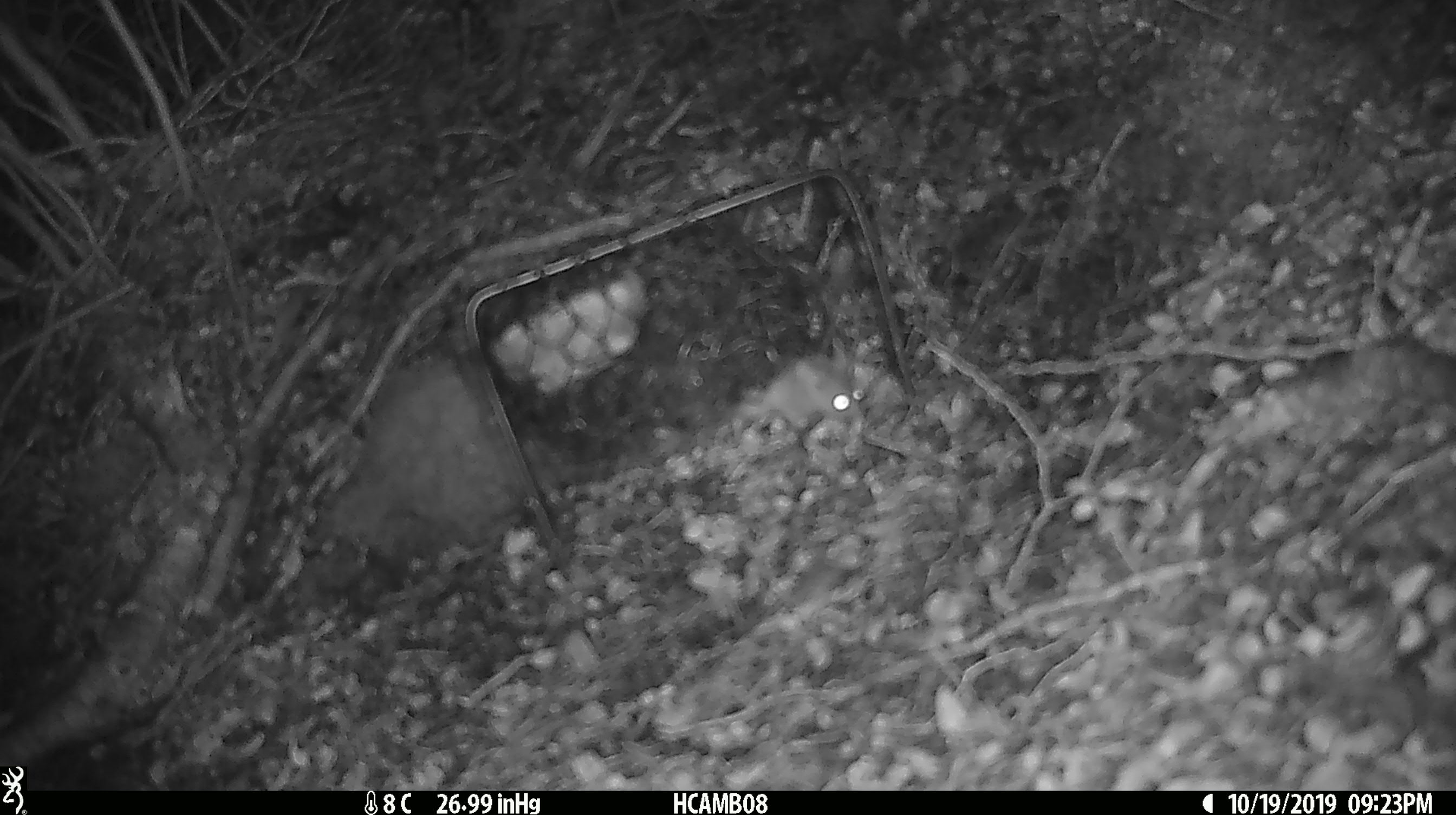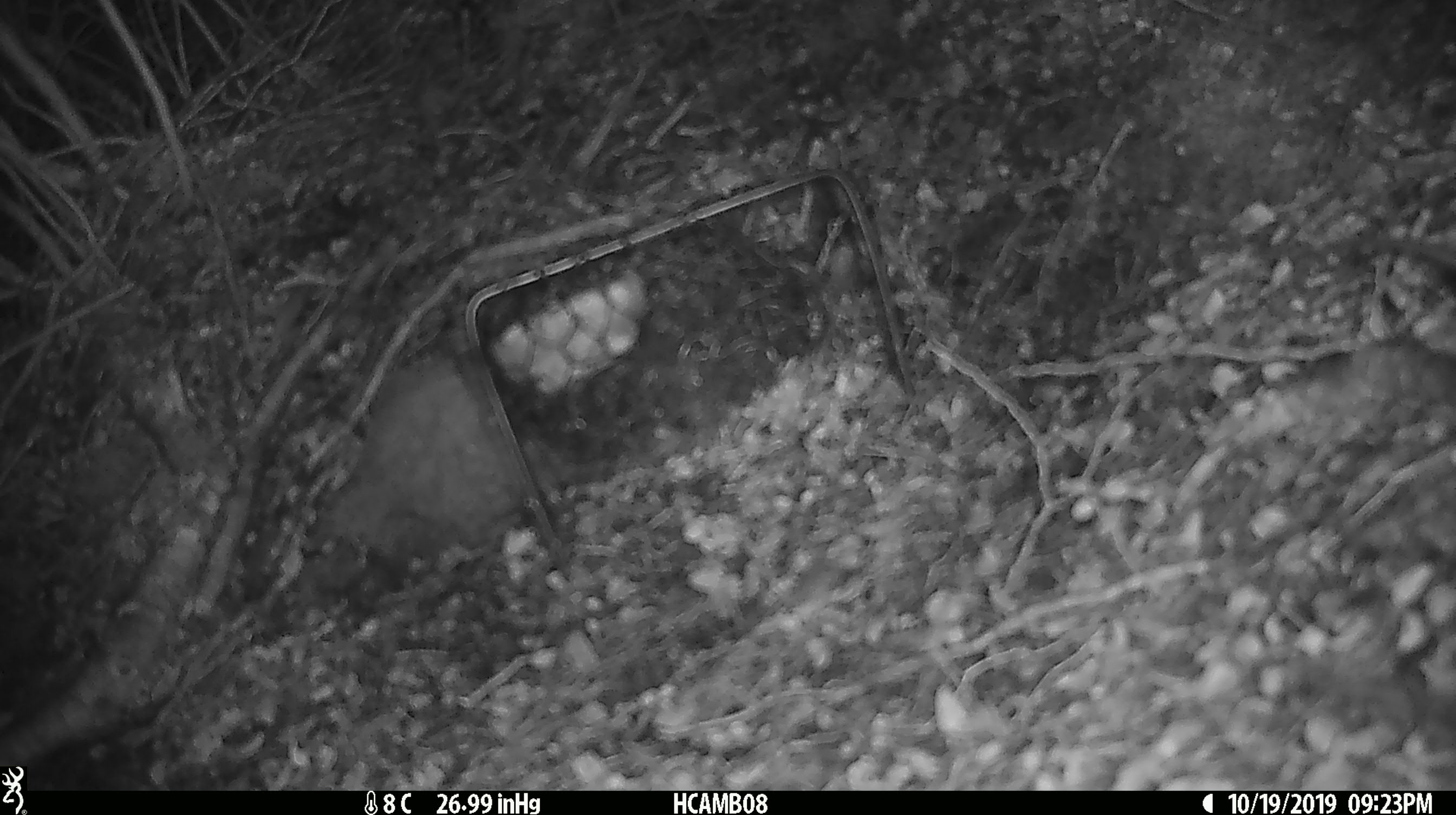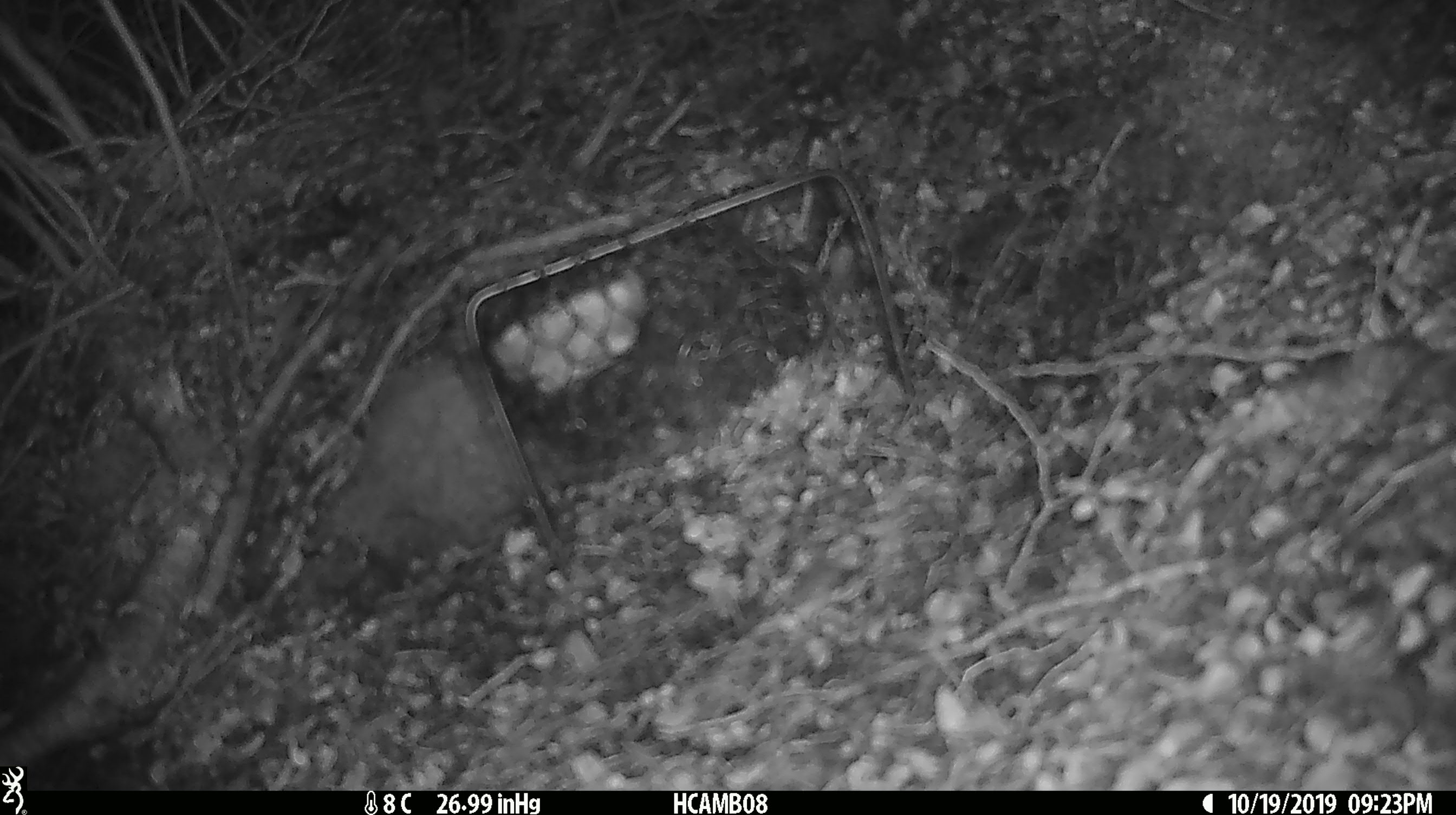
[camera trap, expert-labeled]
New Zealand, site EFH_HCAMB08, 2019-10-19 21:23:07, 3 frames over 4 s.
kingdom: Animalia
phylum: Chordata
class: Mammalia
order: Rodentia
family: Muridae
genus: Mus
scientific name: Mus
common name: mouse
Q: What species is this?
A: Mouse (Mus).